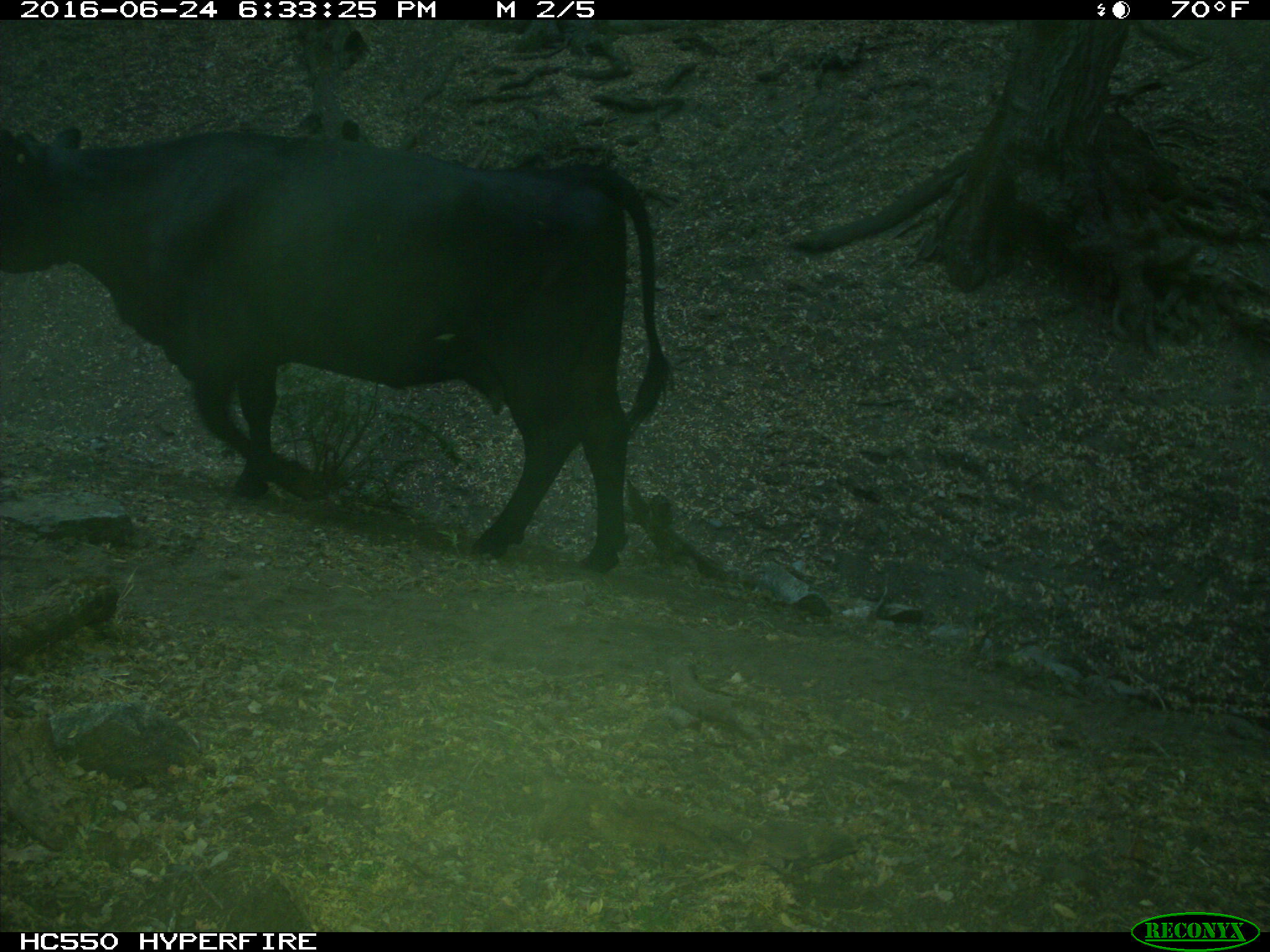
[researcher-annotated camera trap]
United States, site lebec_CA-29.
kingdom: Animalia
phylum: Chordata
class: Mammalia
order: Artiodactyla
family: Bovidae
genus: Bos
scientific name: Bos taurus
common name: domestic cow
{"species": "Bos taurus (domestic cow)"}